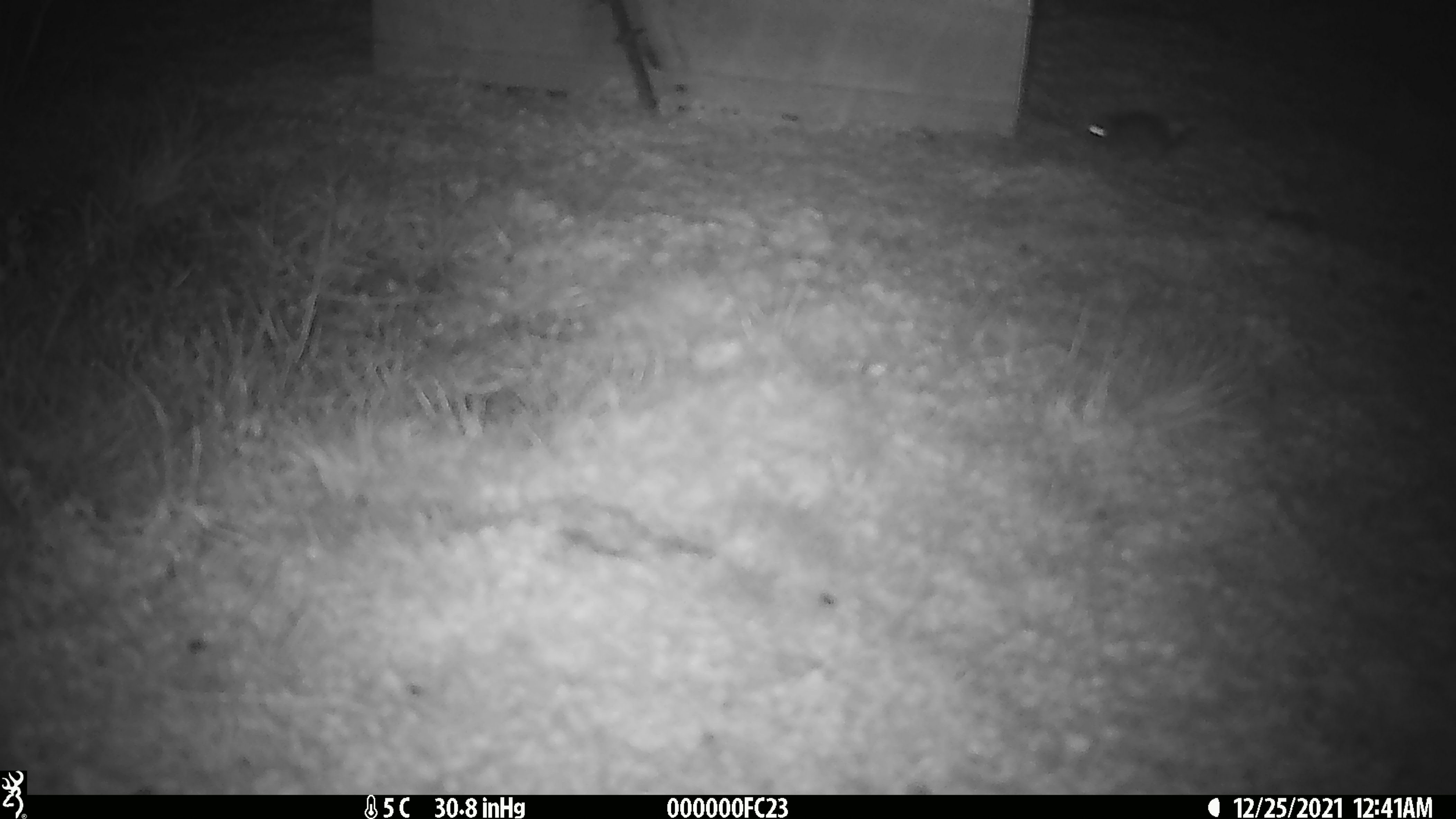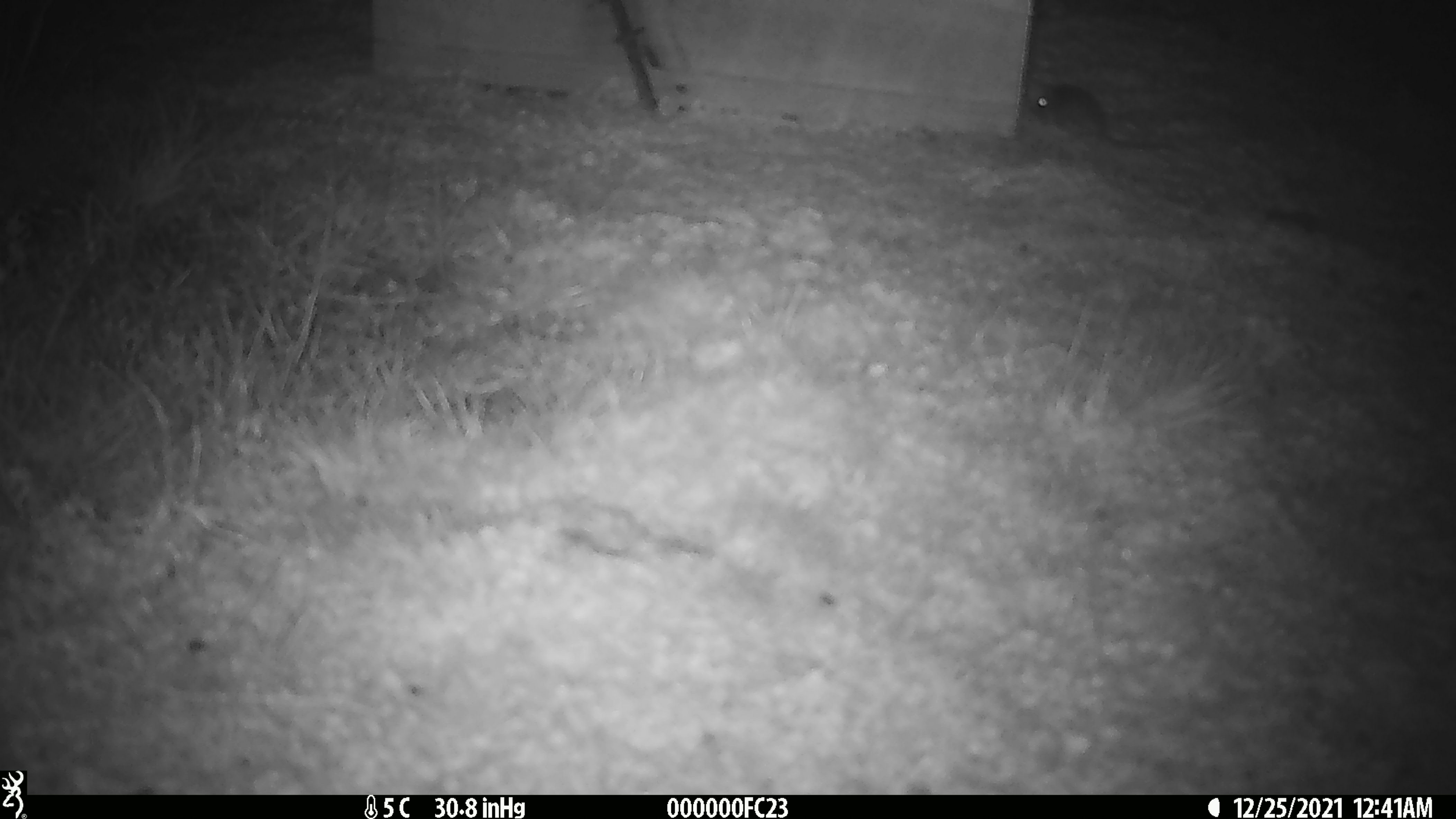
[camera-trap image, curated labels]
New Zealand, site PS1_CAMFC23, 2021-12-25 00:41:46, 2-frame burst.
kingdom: Animalia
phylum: Chordata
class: Mammalia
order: Rodentia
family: Muridae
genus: Mus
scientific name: Mus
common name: mouse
Mouse (Mus).